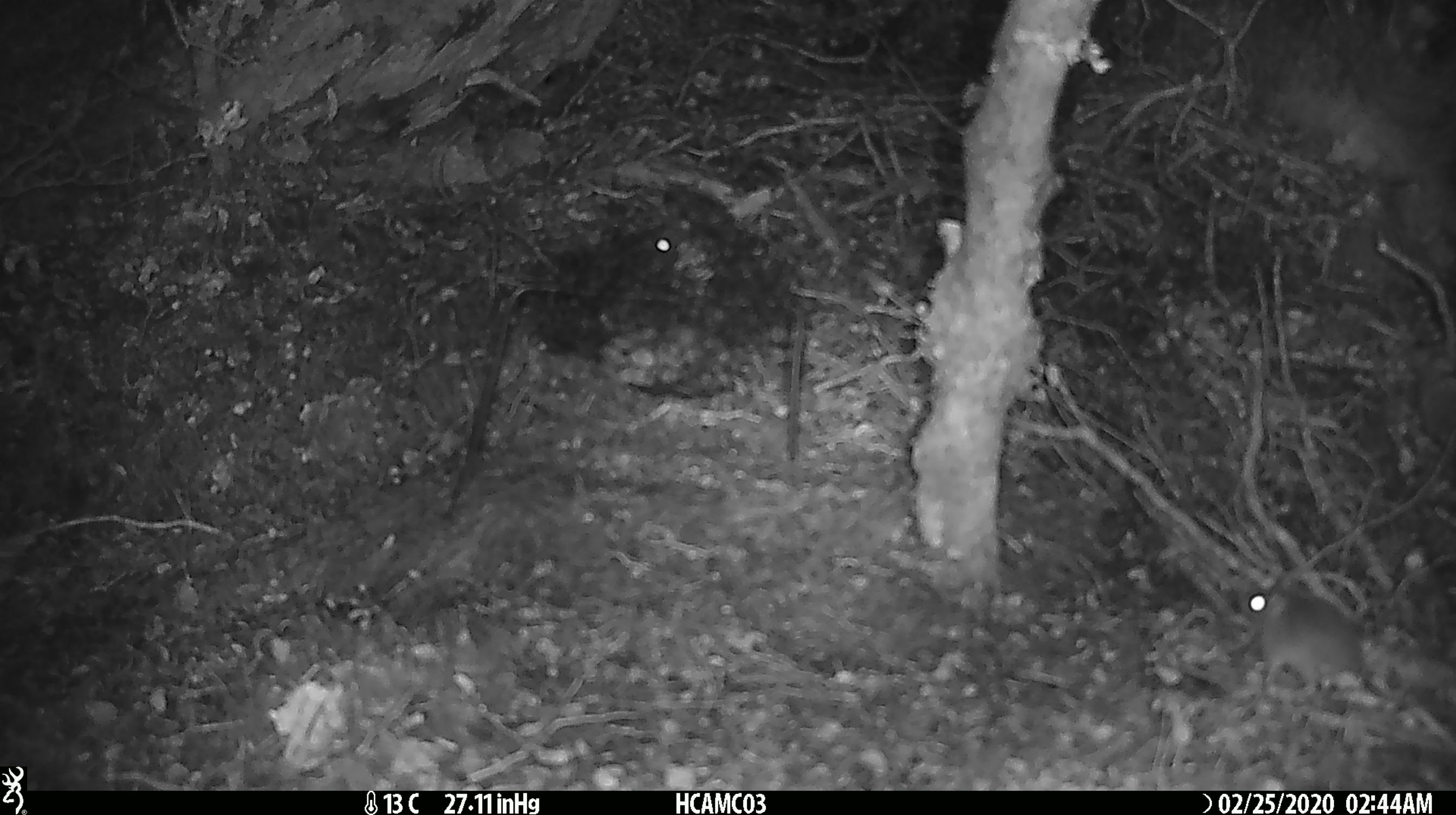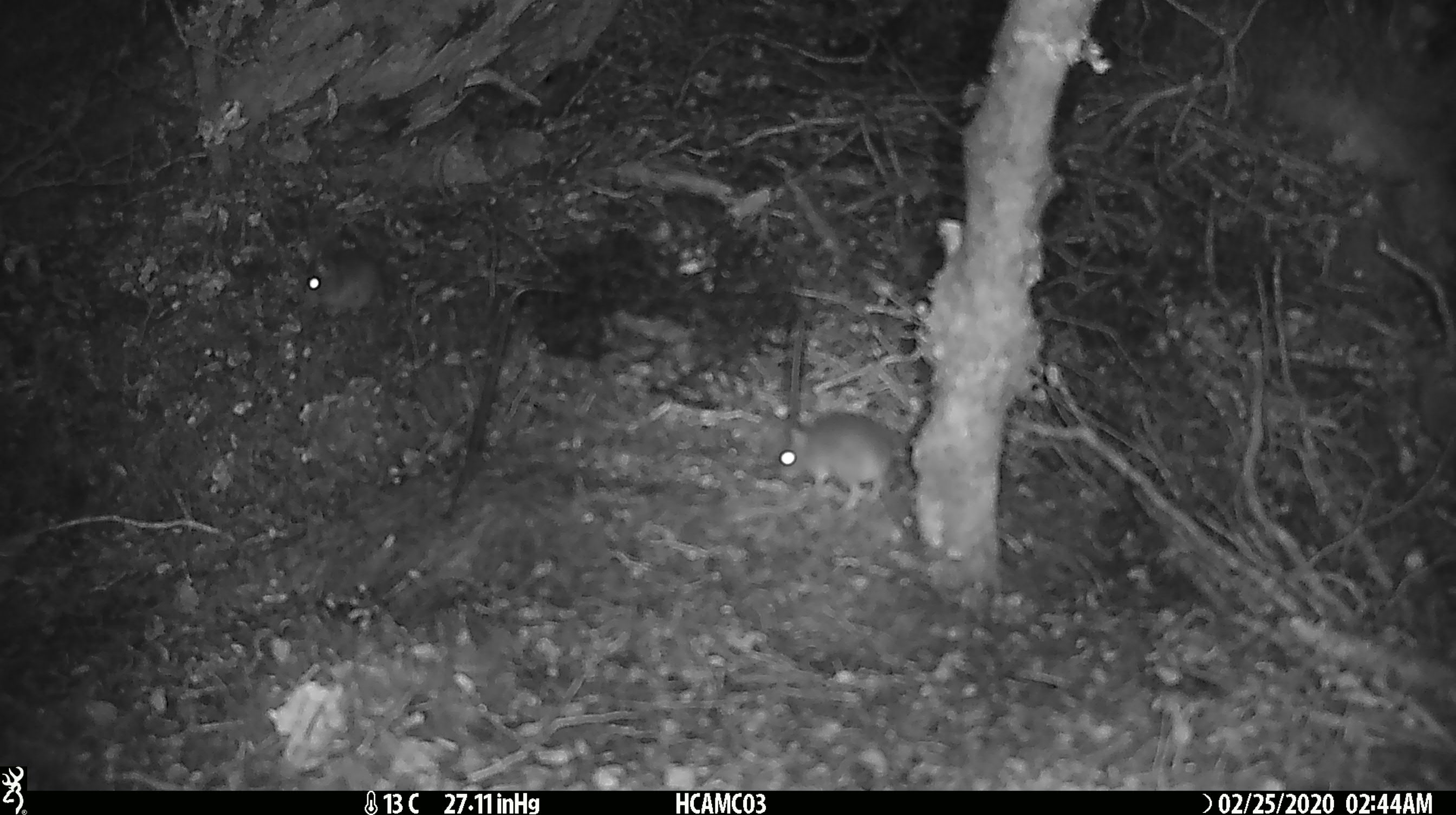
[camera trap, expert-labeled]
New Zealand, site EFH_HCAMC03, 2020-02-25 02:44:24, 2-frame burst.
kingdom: Animalia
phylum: Chordata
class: Mammalia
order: Rodentia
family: Muridae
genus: Mus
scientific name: Mus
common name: mouse